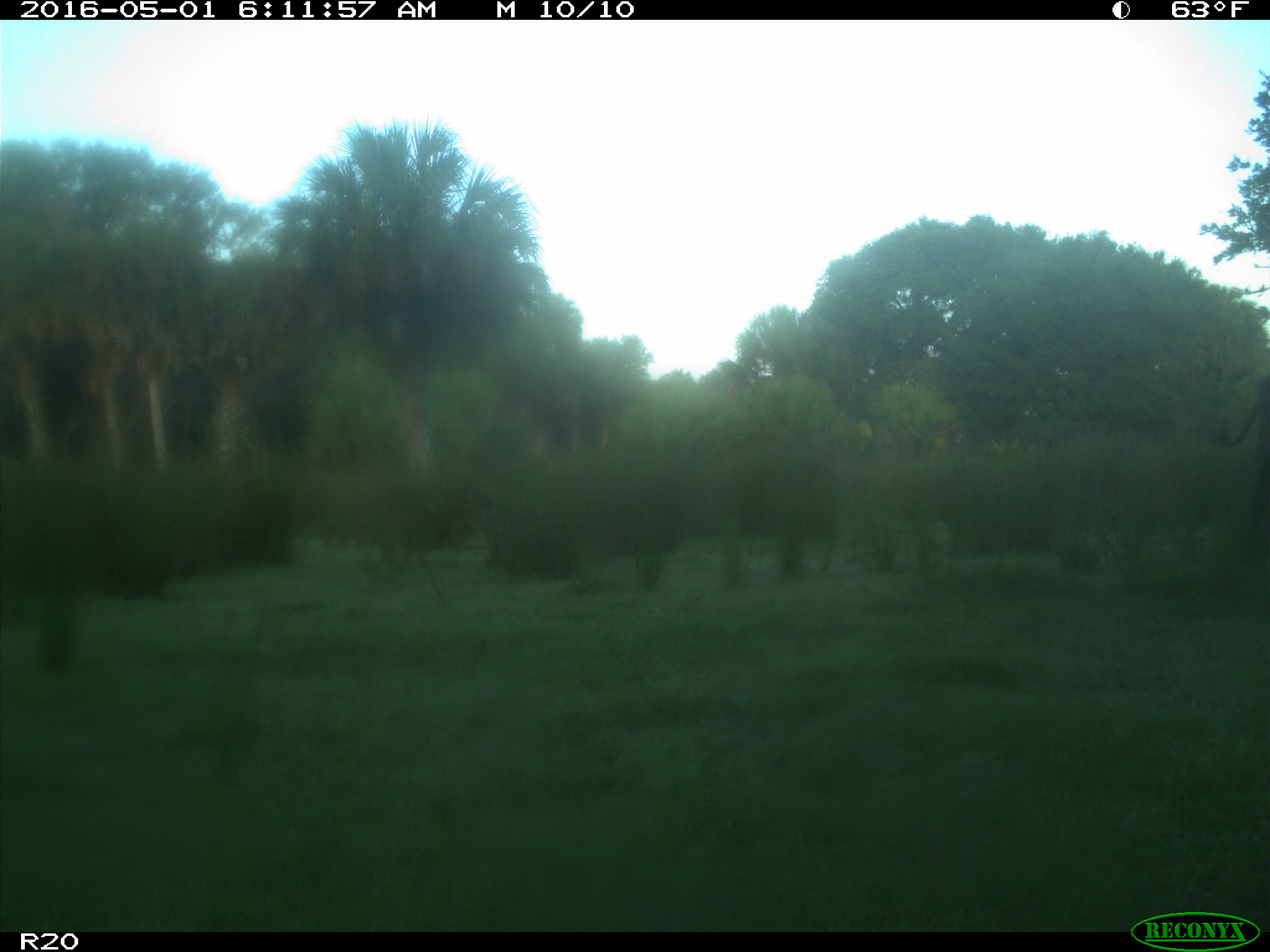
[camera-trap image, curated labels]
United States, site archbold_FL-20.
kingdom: Animalia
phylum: Chordata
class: Mammalia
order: Artiodactyla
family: Bovidae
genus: Bos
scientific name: Bos taurus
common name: domestic cow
Bos taurus (domestic cow).